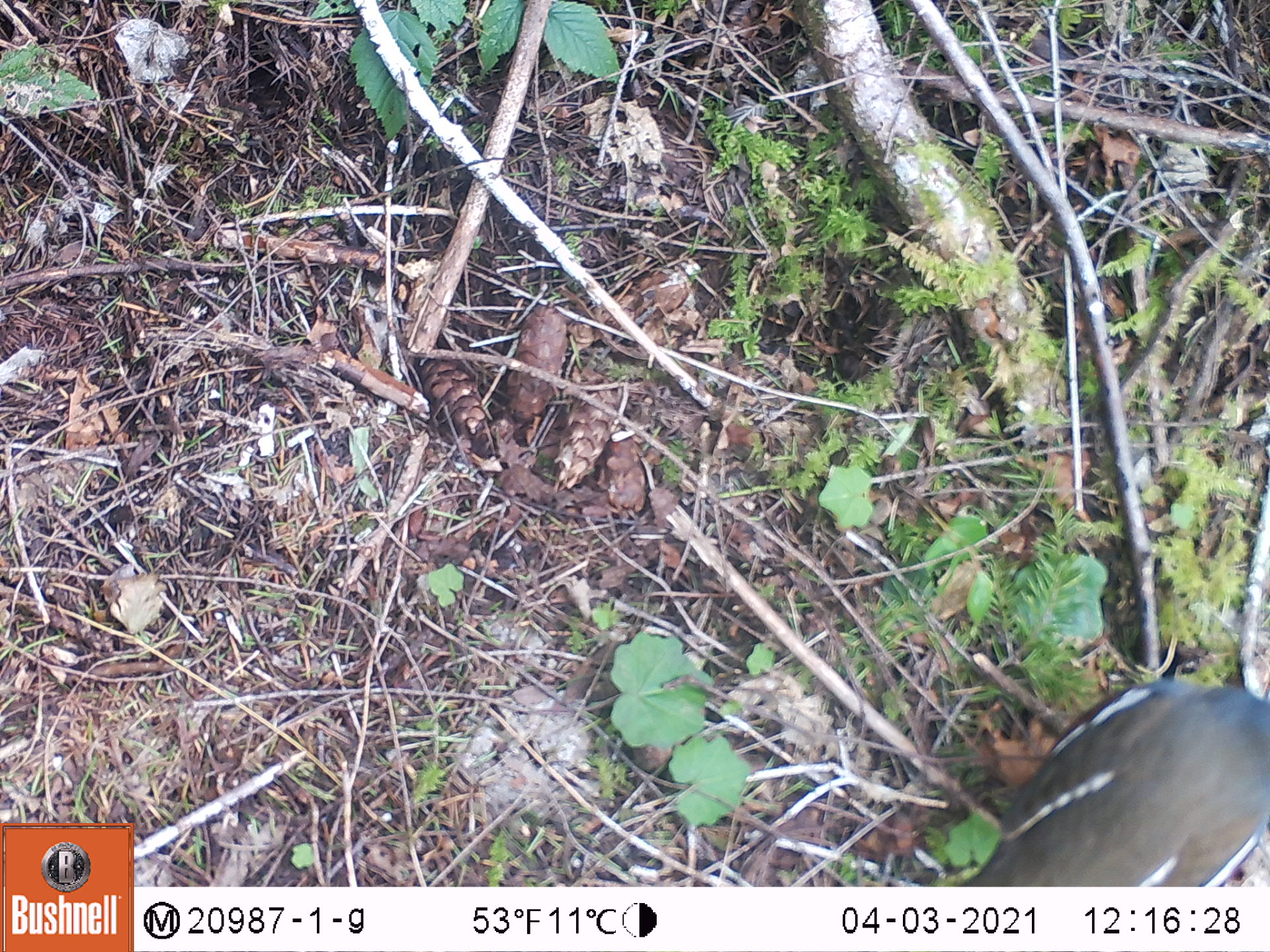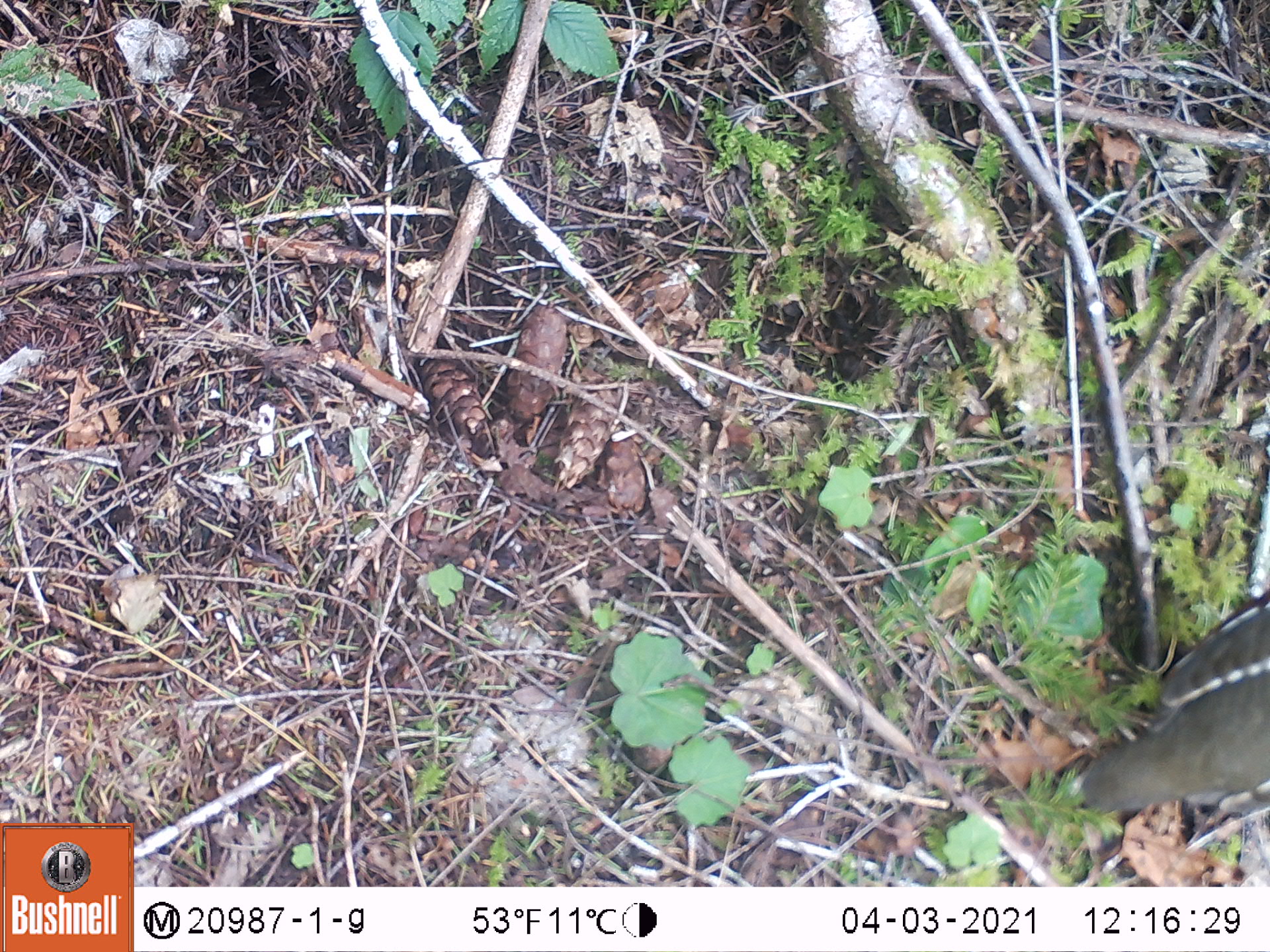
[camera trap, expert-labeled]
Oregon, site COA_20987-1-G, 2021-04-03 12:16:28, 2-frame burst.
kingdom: Animalia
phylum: Chordata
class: Aves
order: Galliformes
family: Odontophoridae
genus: Oreortyx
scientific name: Oreortyx pictus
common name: mountain quail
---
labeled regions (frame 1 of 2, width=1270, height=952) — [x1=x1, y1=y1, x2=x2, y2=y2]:
mountain quail: [x1=961, y1=673, x2=1262, y2=882]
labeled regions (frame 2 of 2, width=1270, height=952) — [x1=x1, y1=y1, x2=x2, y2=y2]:
mountain quail: [x1=1080, y1=592, x2=1265, y2=821]